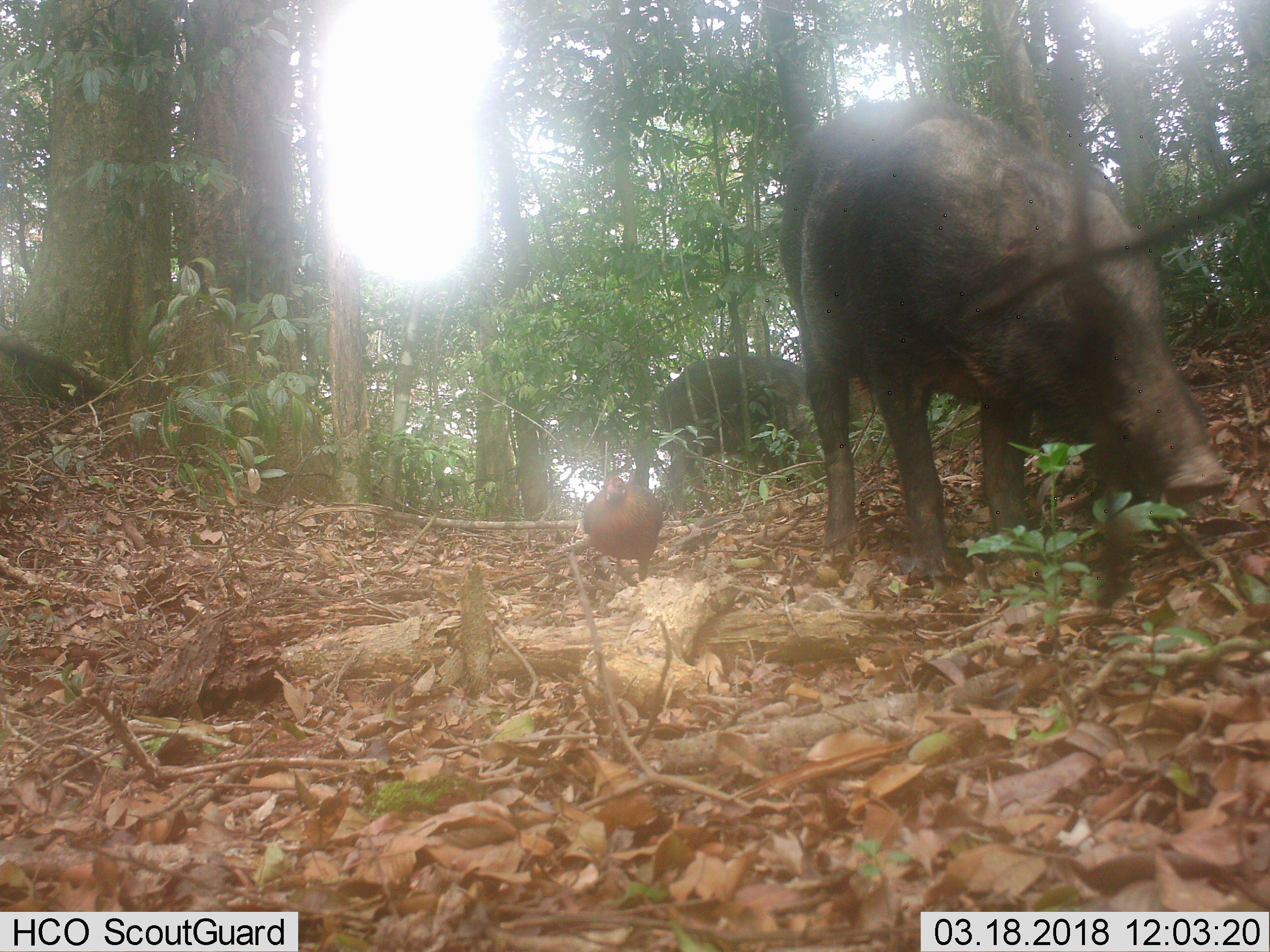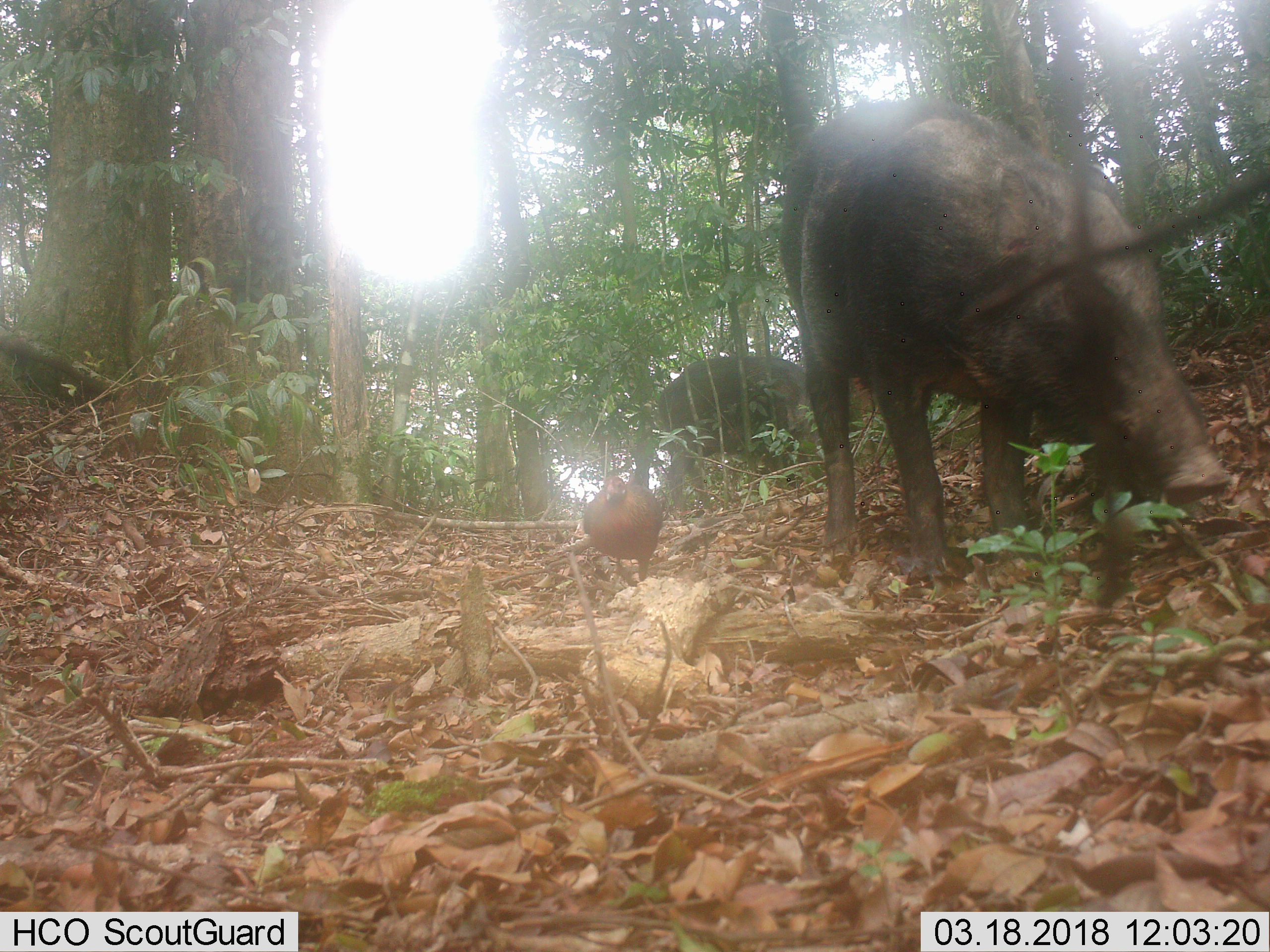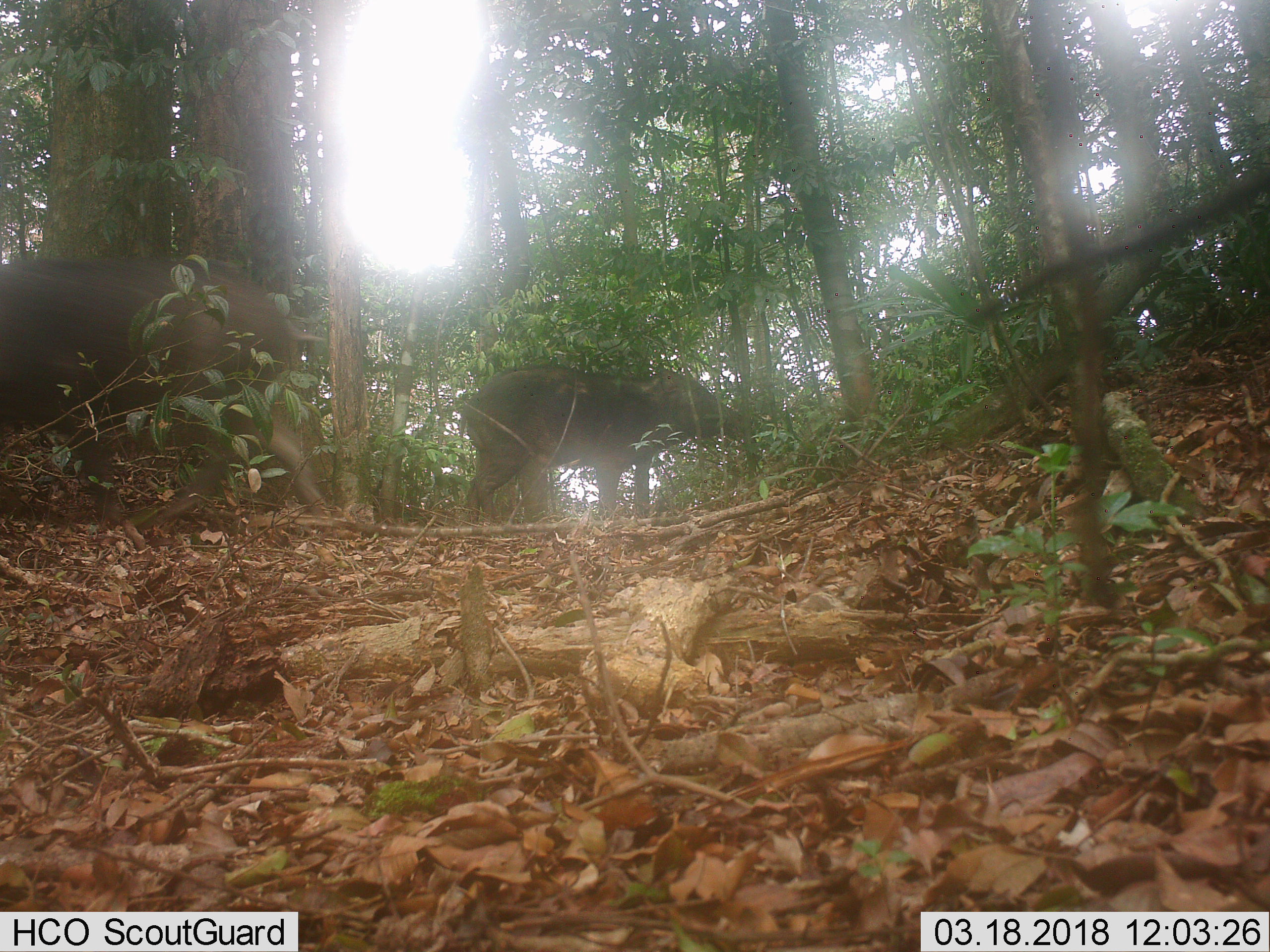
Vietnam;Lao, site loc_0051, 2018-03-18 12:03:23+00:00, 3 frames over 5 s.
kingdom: Animalia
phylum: Chordata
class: Aves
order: Galliformes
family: Phasianidae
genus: Gallus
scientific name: Gallus gallus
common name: red junglefowl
Red junglefowl (Gallus gallus). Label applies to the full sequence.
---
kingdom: Animalia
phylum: Chordata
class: Mammalia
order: Artiodactyla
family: Suidae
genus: Sus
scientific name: Sus scrofa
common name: eurasian wild pig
Eurasian wild pig (Sus scrofa). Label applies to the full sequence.